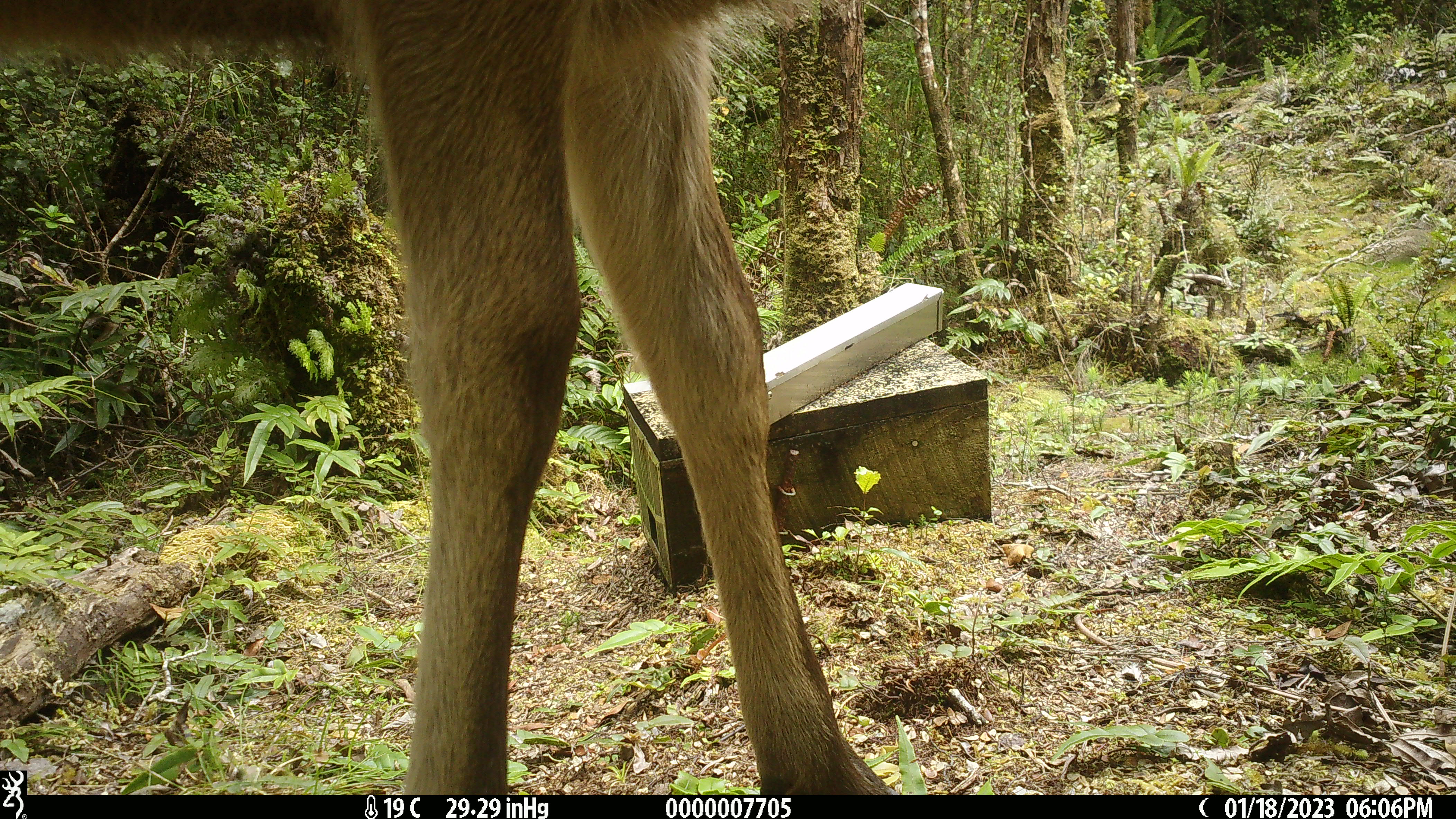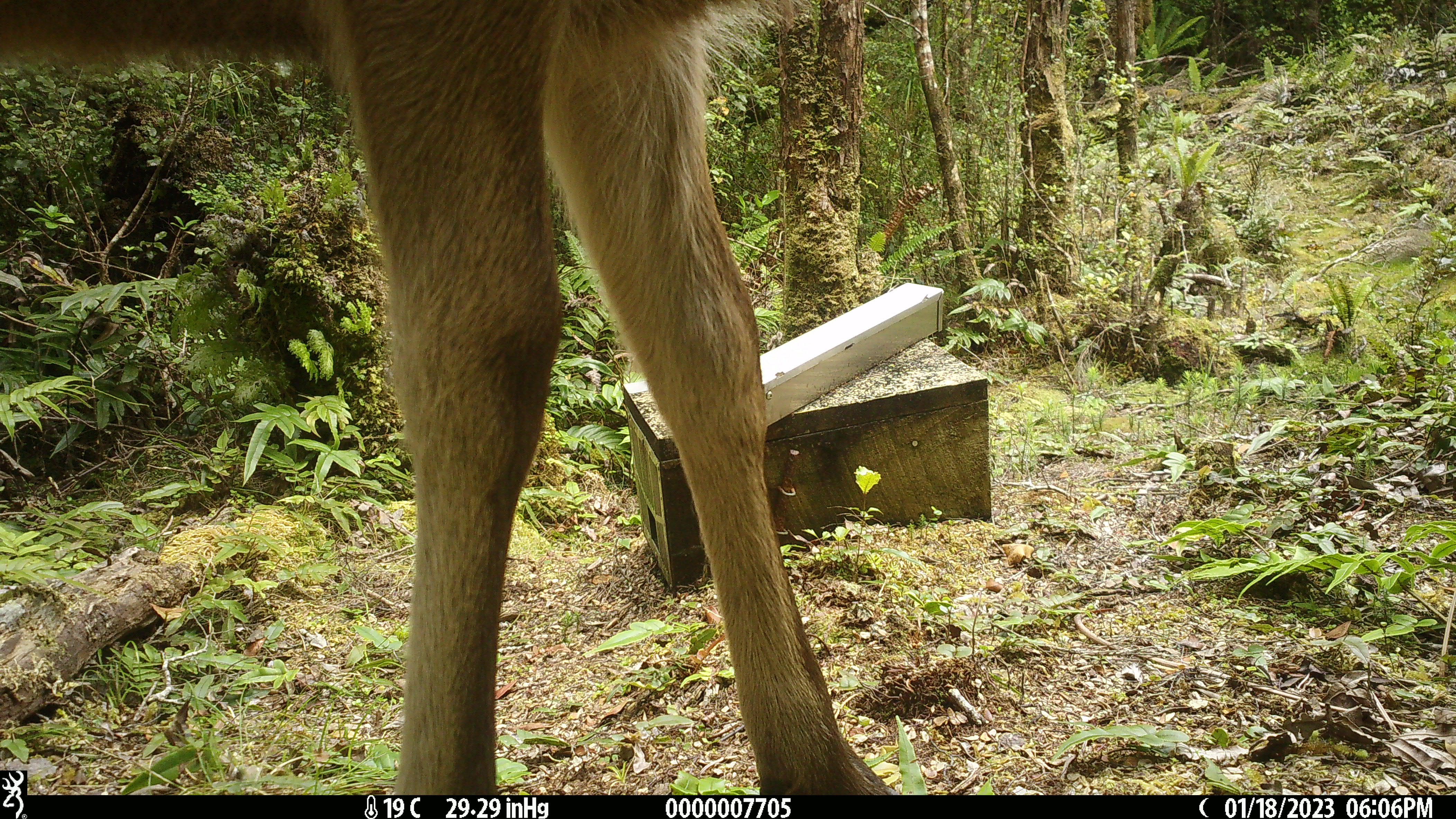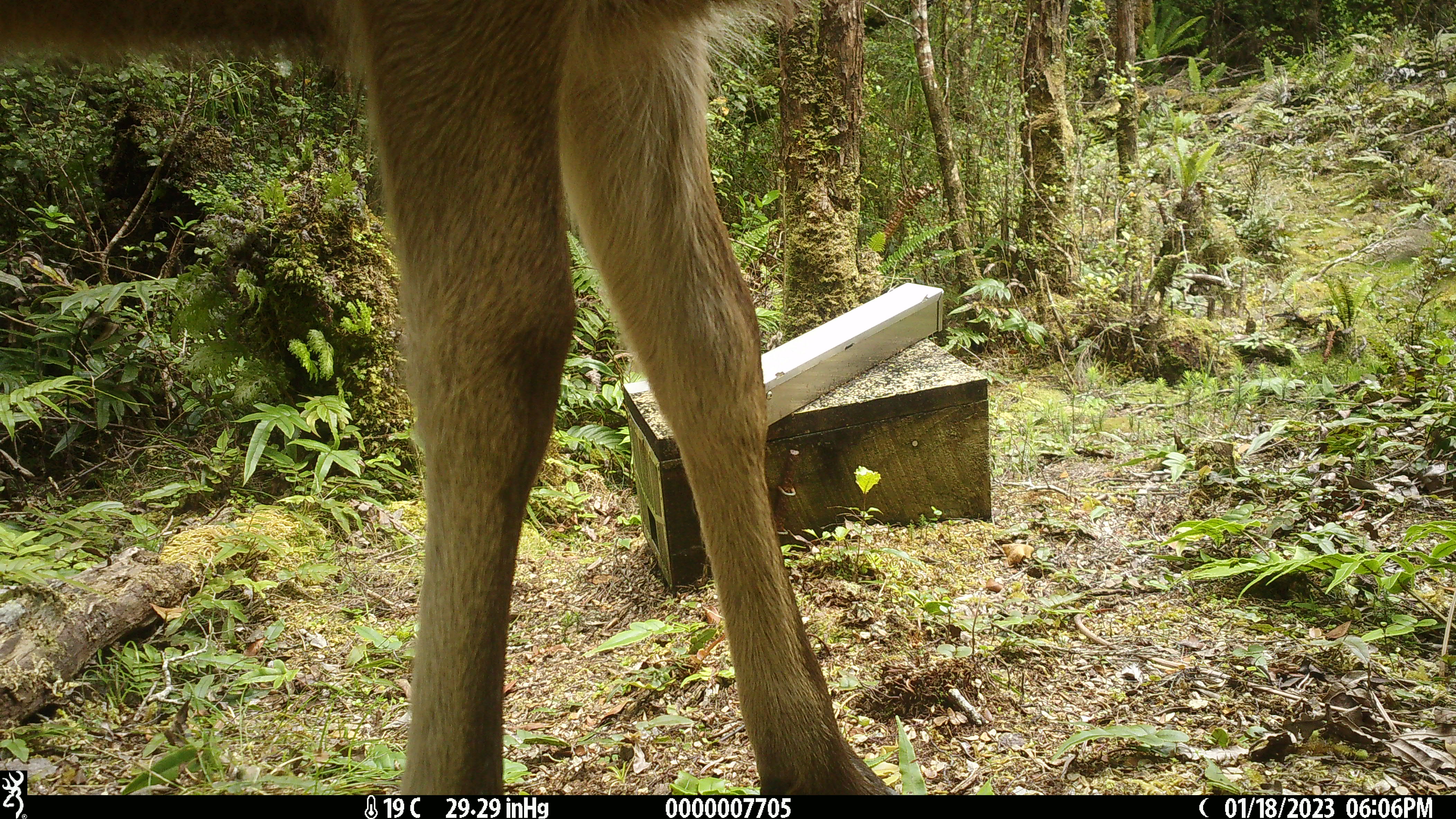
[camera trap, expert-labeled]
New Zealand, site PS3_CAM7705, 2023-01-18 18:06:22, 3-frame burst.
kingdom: Animalia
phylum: Chordata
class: Mammalia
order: Artiodactyla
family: Cervidae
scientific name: Cervidae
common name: deer